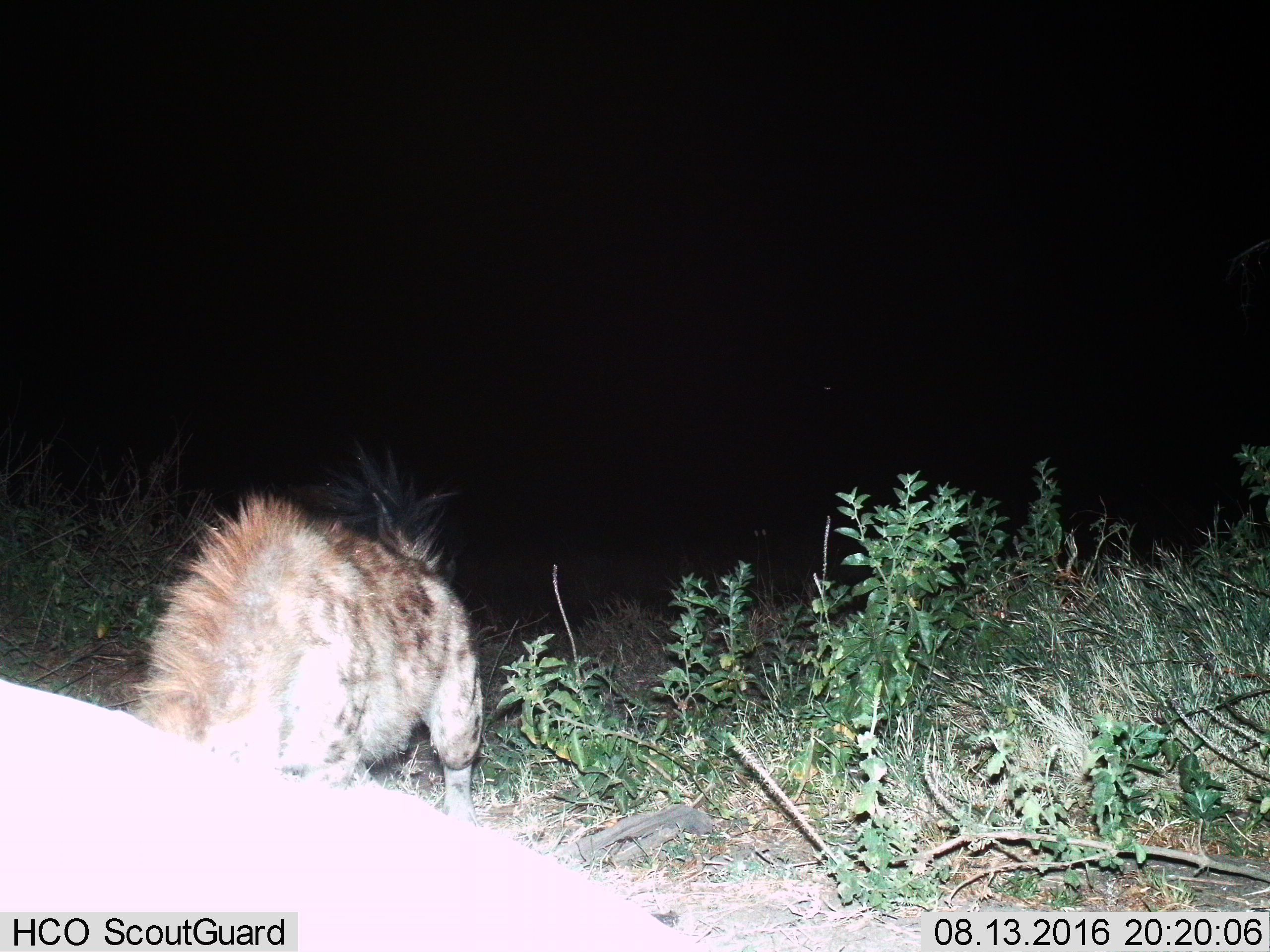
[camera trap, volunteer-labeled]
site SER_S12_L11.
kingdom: Animalia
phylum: Chordata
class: Mammalia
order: Carnivora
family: Hyaenidae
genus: Crocuta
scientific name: Crocuta crocuta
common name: spotted hyena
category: hyenaspotted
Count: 1.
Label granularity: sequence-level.